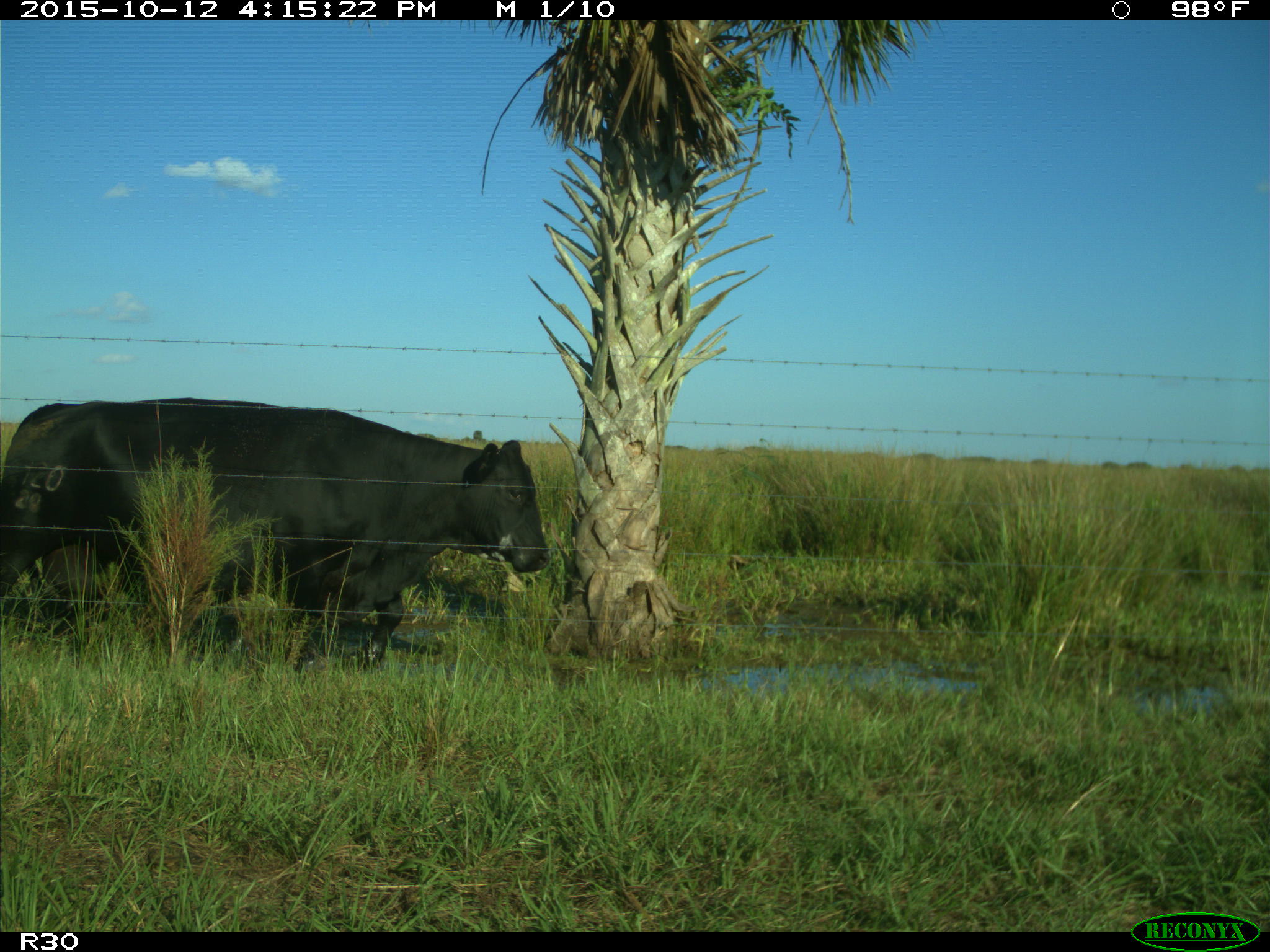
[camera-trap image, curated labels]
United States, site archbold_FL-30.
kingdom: Animalia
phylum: Chordata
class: Mammalia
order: Artiodactyla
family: Bovidae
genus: Bos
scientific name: Bos taurus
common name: domestic cow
Bos taurus (domestic cow).